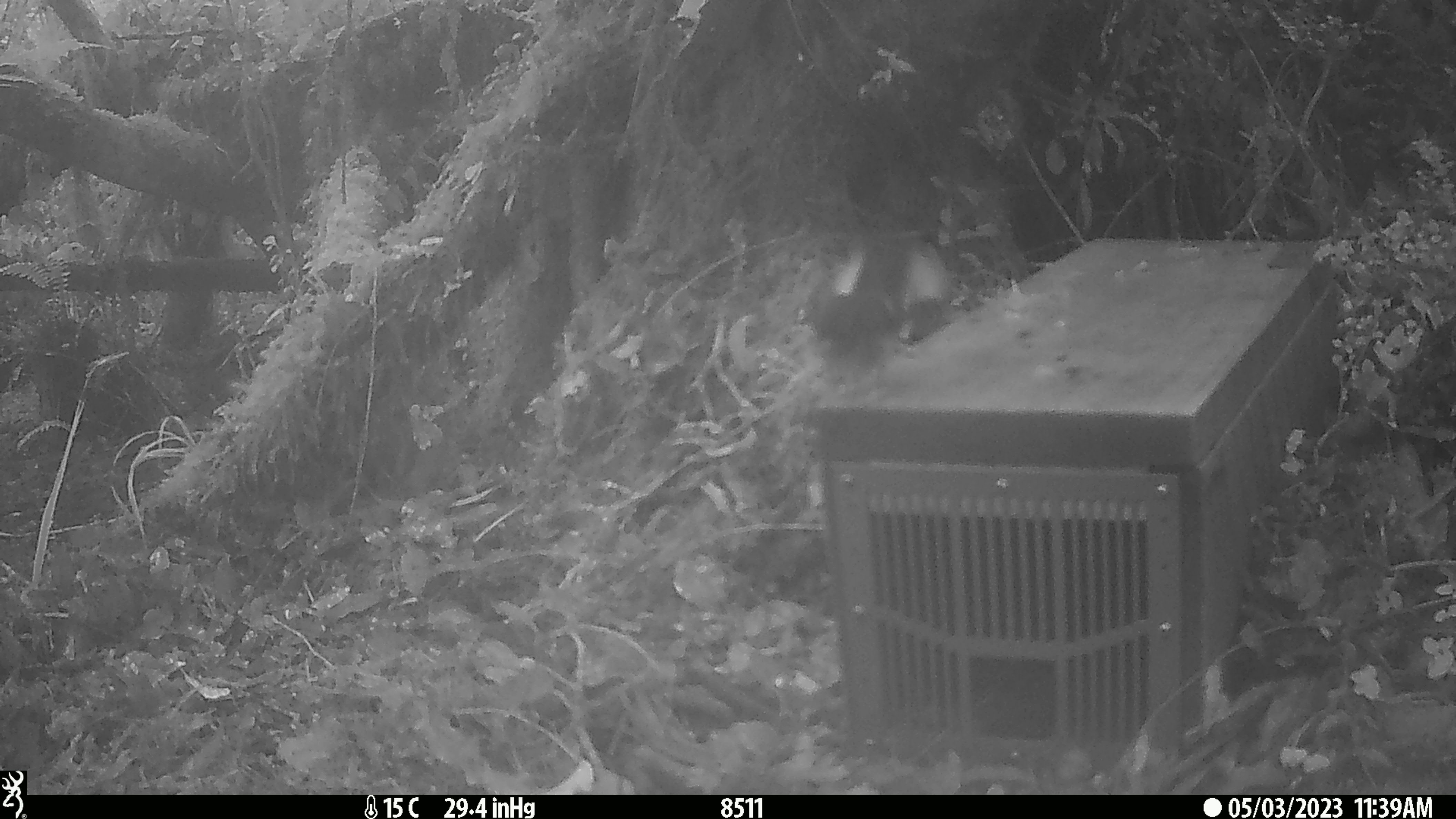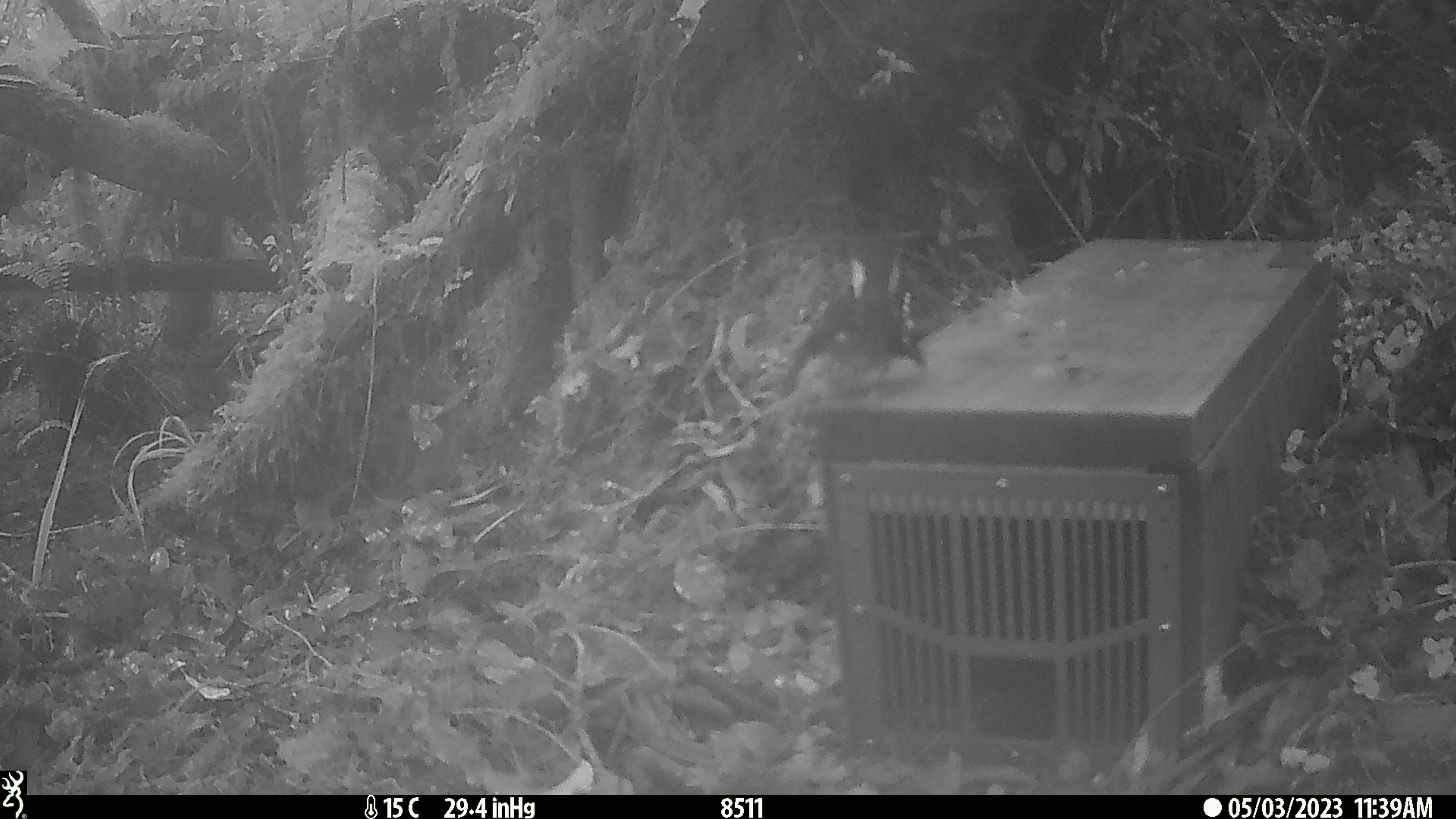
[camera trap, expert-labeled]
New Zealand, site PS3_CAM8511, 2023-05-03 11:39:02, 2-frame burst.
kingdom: Animalia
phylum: Chordata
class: Aves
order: Passeriformes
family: Petroicidae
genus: Petroica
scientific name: Petroica macrocephala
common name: tomtit